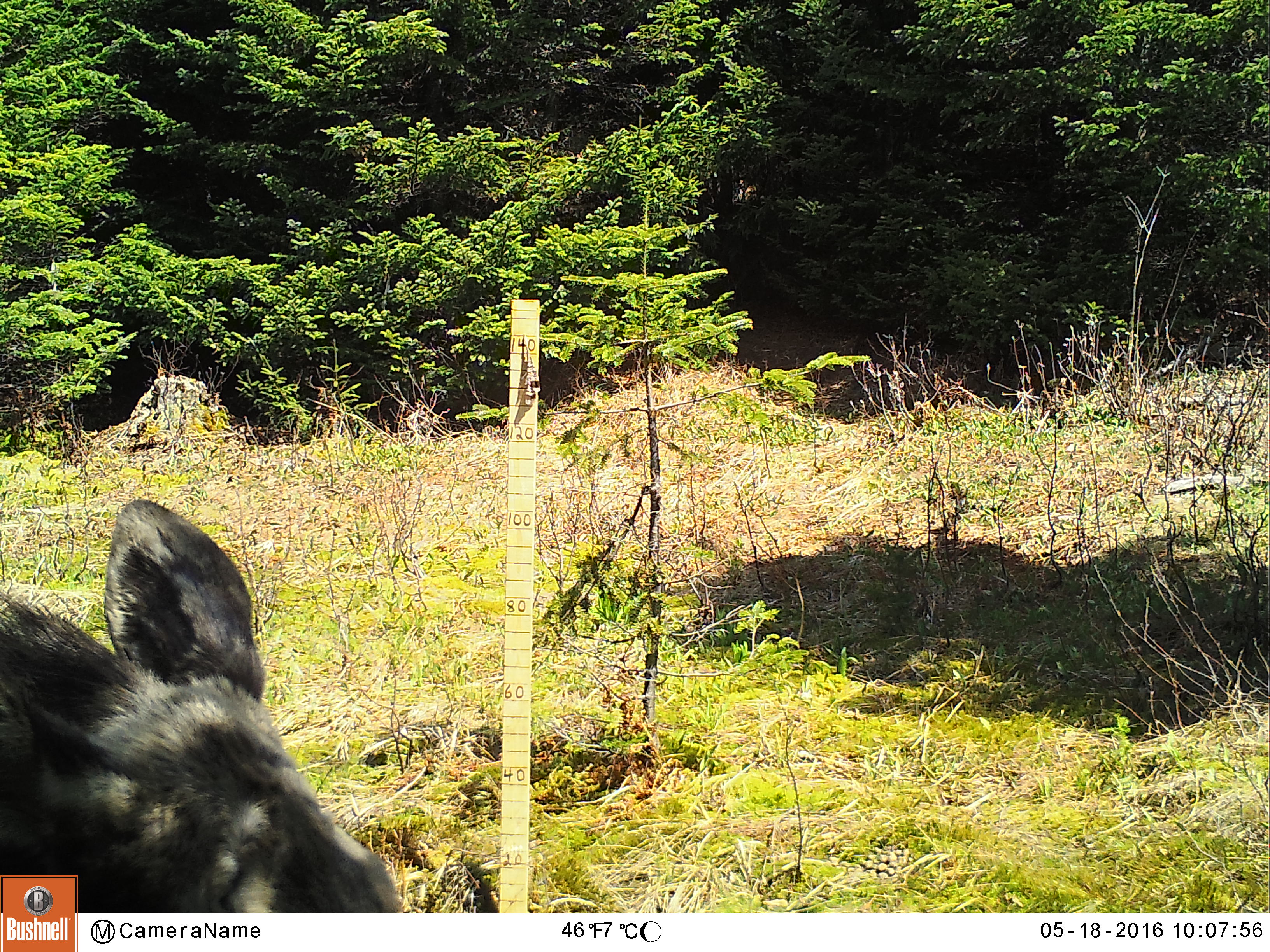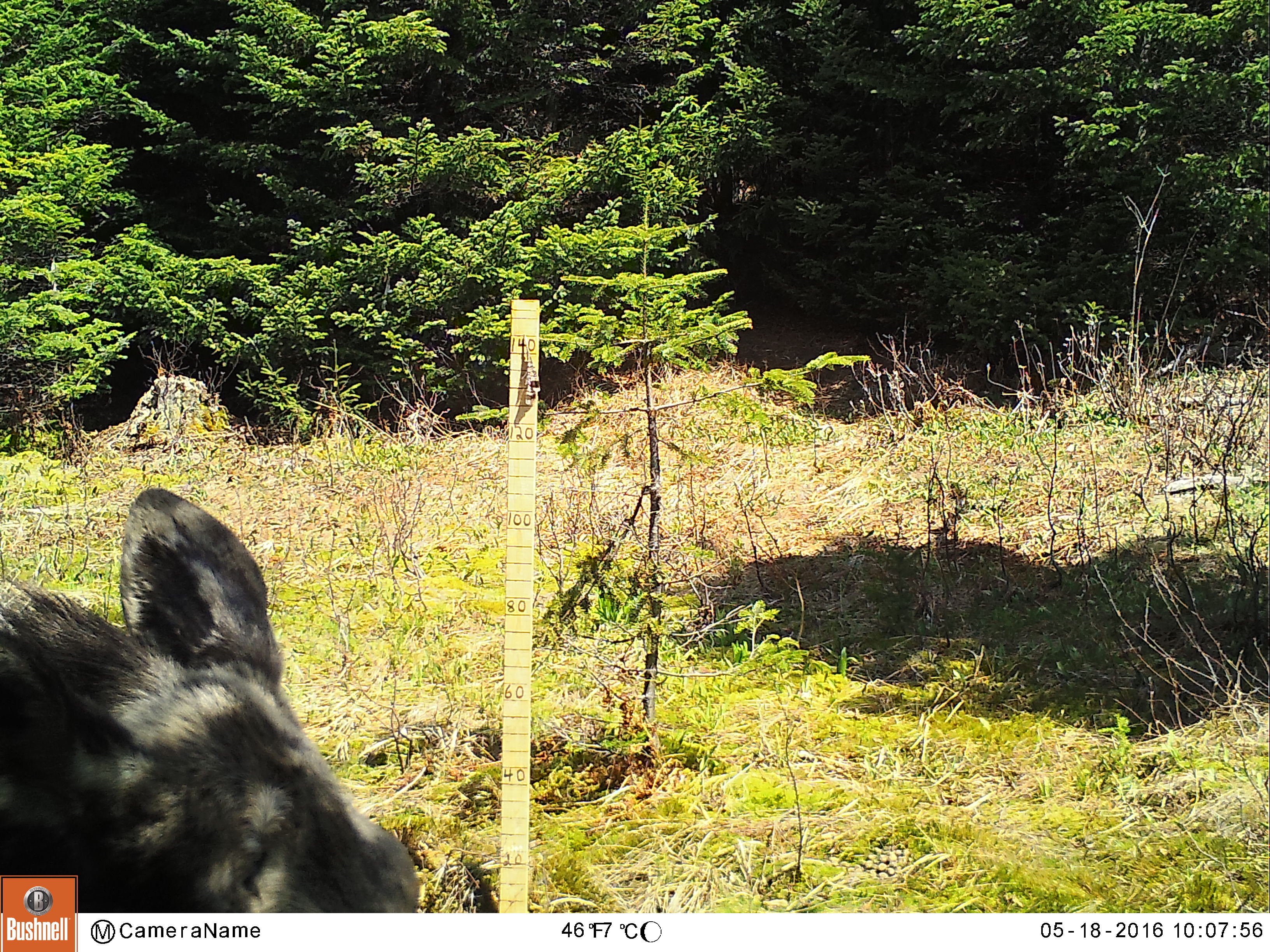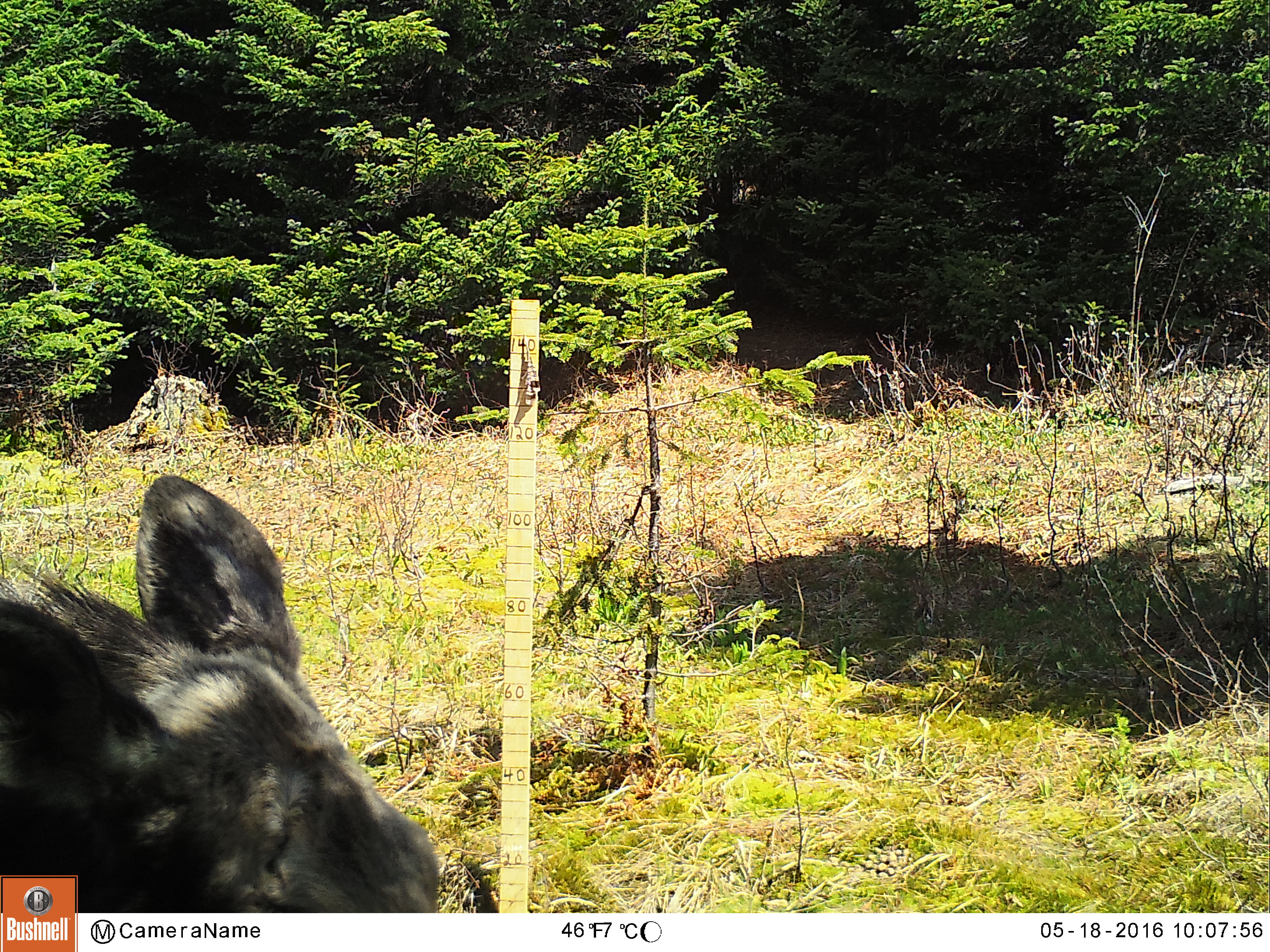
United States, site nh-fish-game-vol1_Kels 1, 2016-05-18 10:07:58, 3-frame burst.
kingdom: Animalia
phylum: Chordata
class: Mammalia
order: Artiodactyla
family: Cervidae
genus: Alces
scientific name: Alces alces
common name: moose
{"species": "moose (Alces alces)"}